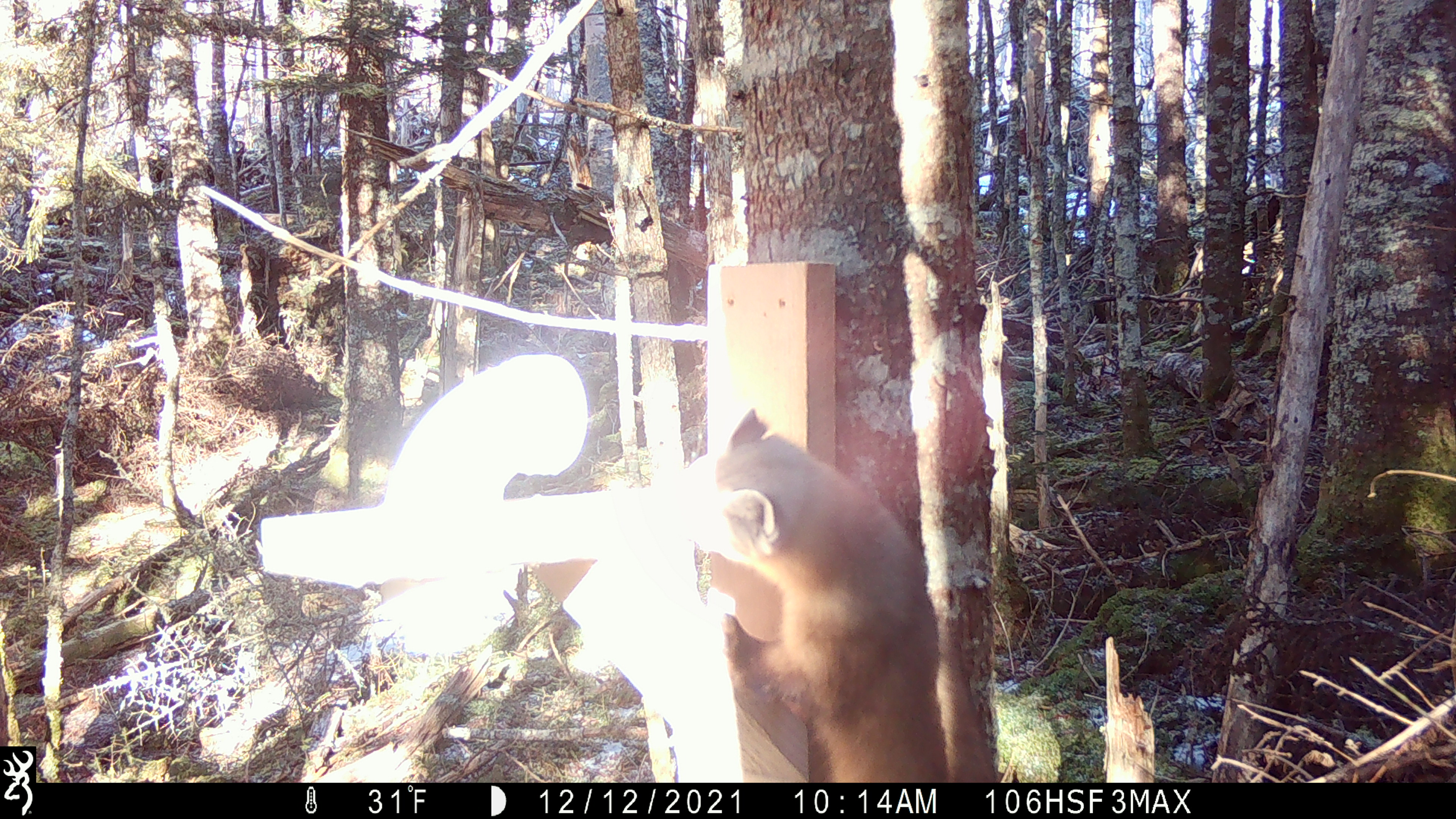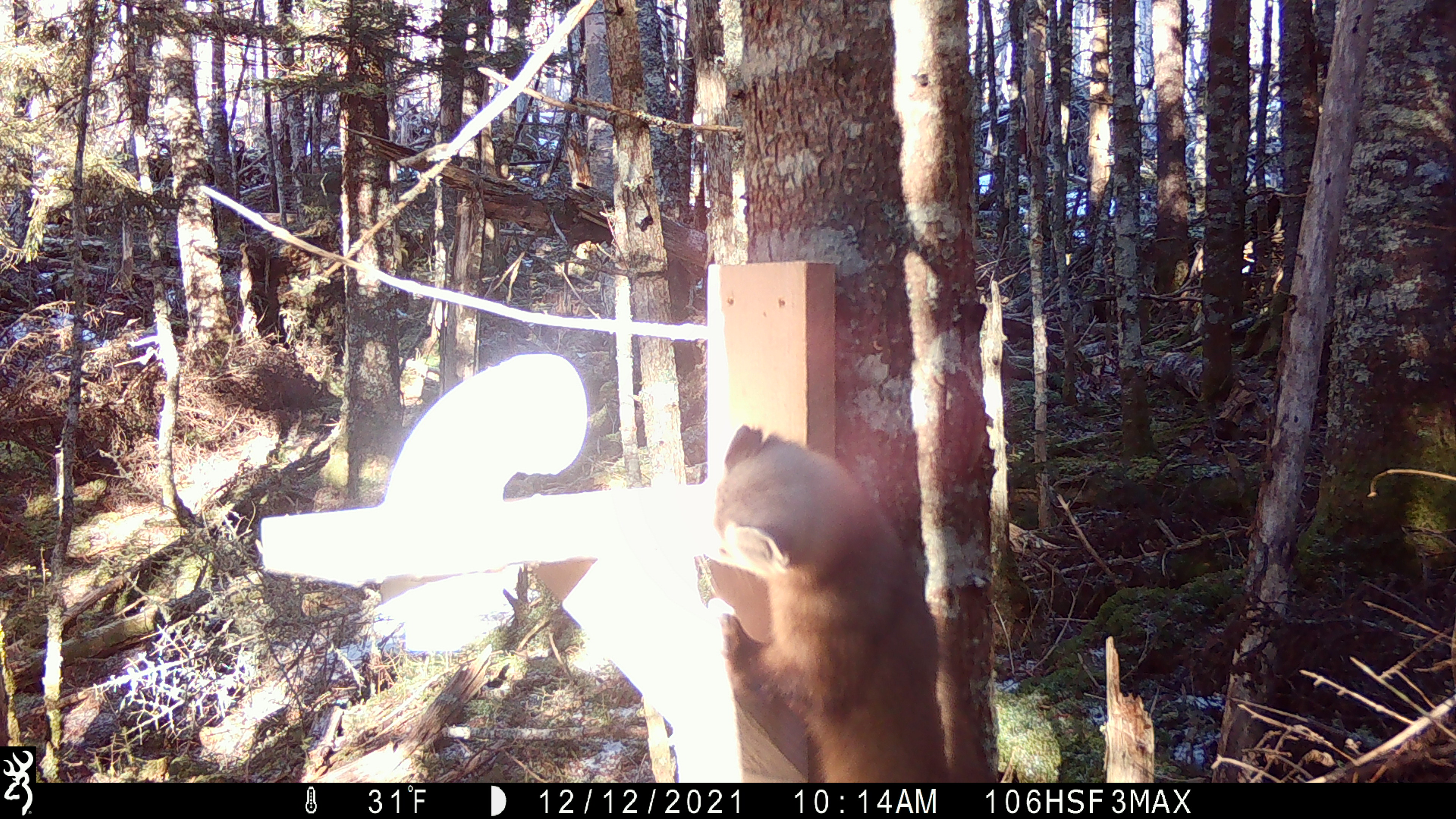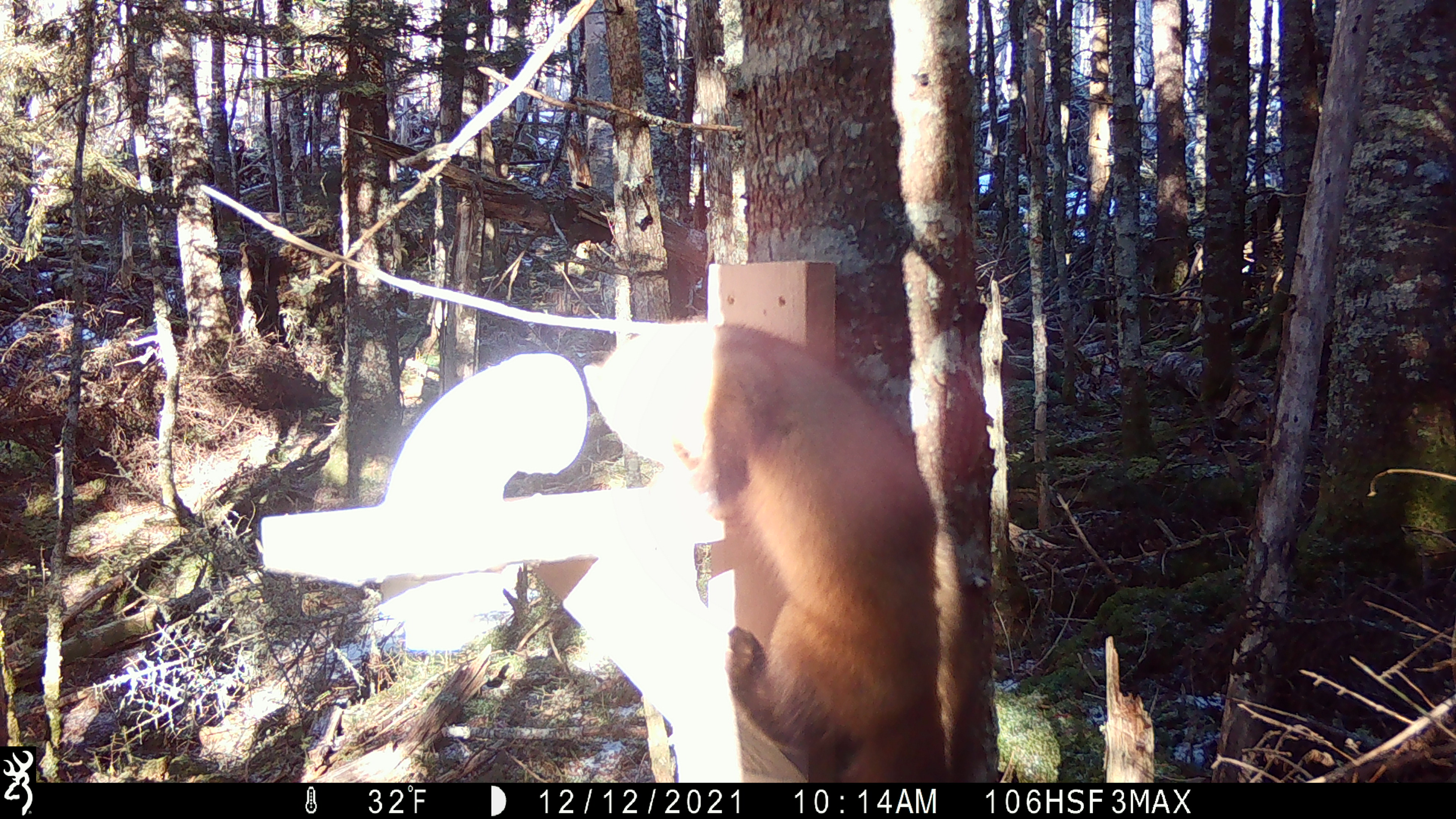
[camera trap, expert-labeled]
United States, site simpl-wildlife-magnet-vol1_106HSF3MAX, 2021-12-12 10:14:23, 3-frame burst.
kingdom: Animalia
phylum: Chordata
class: Mammalia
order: Carnivora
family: Mustelidae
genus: Martes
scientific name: Martes americana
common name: american marten